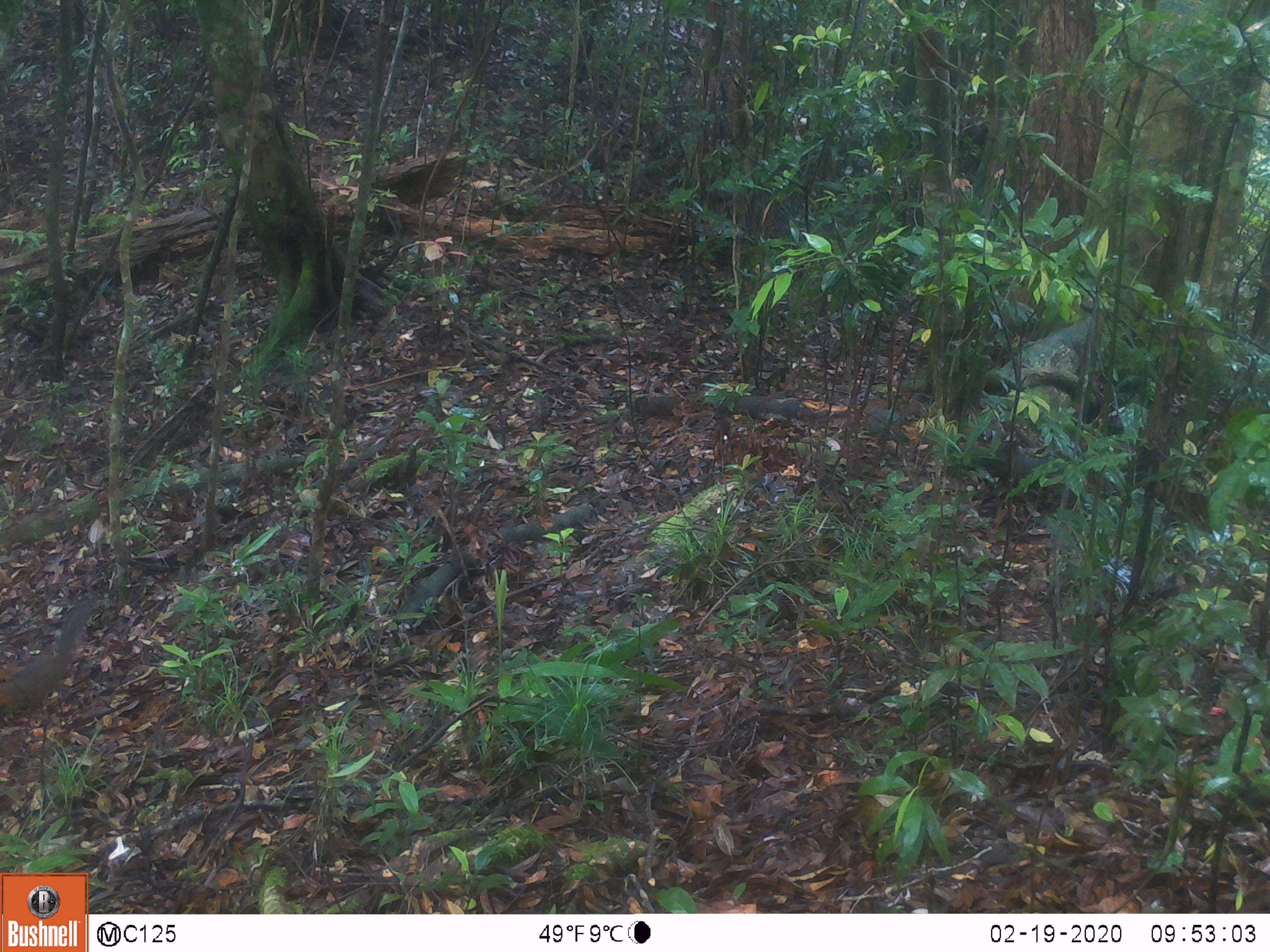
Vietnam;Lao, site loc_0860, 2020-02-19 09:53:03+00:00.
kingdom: Animalia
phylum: Chordata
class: Mammalia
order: Rodentia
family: Sciuridae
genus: Dremomys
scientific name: Dremomys rufigenis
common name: red-cheeked squirrel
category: red cheeked squirrel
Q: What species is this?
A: Red cheeked squirrel (red-cheeked squirrel) (Dremomys rufigenis).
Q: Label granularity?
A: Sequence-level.